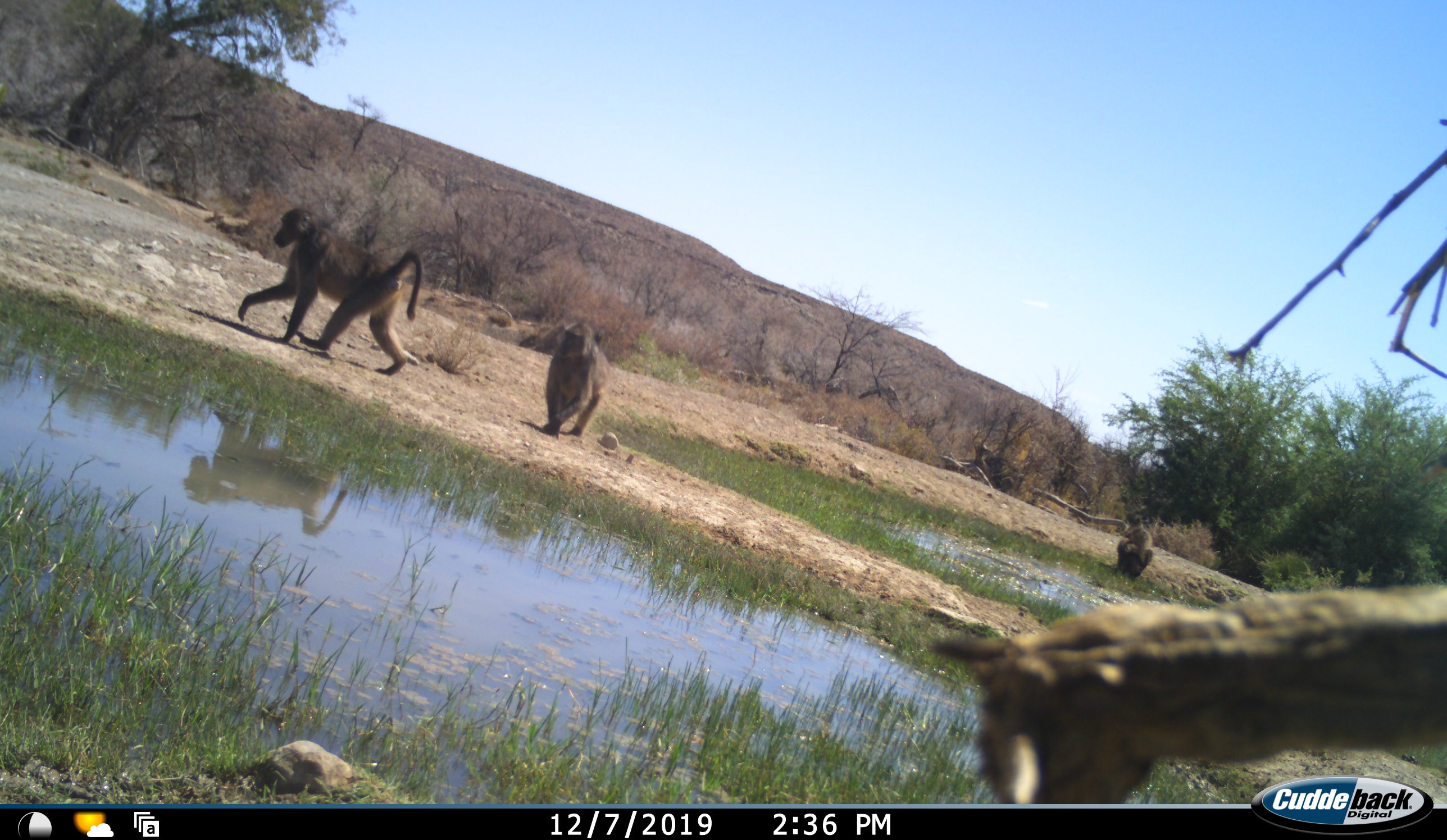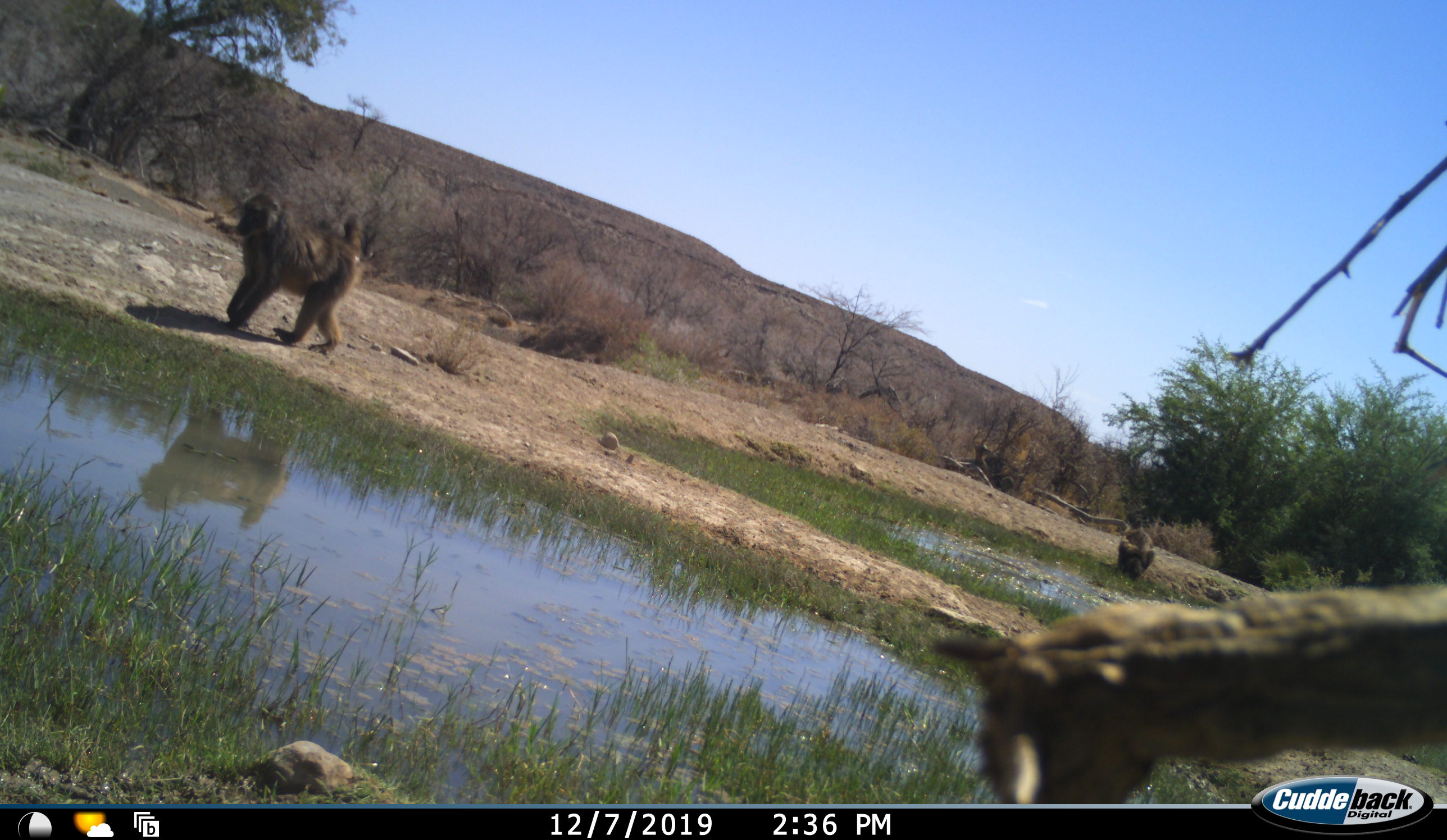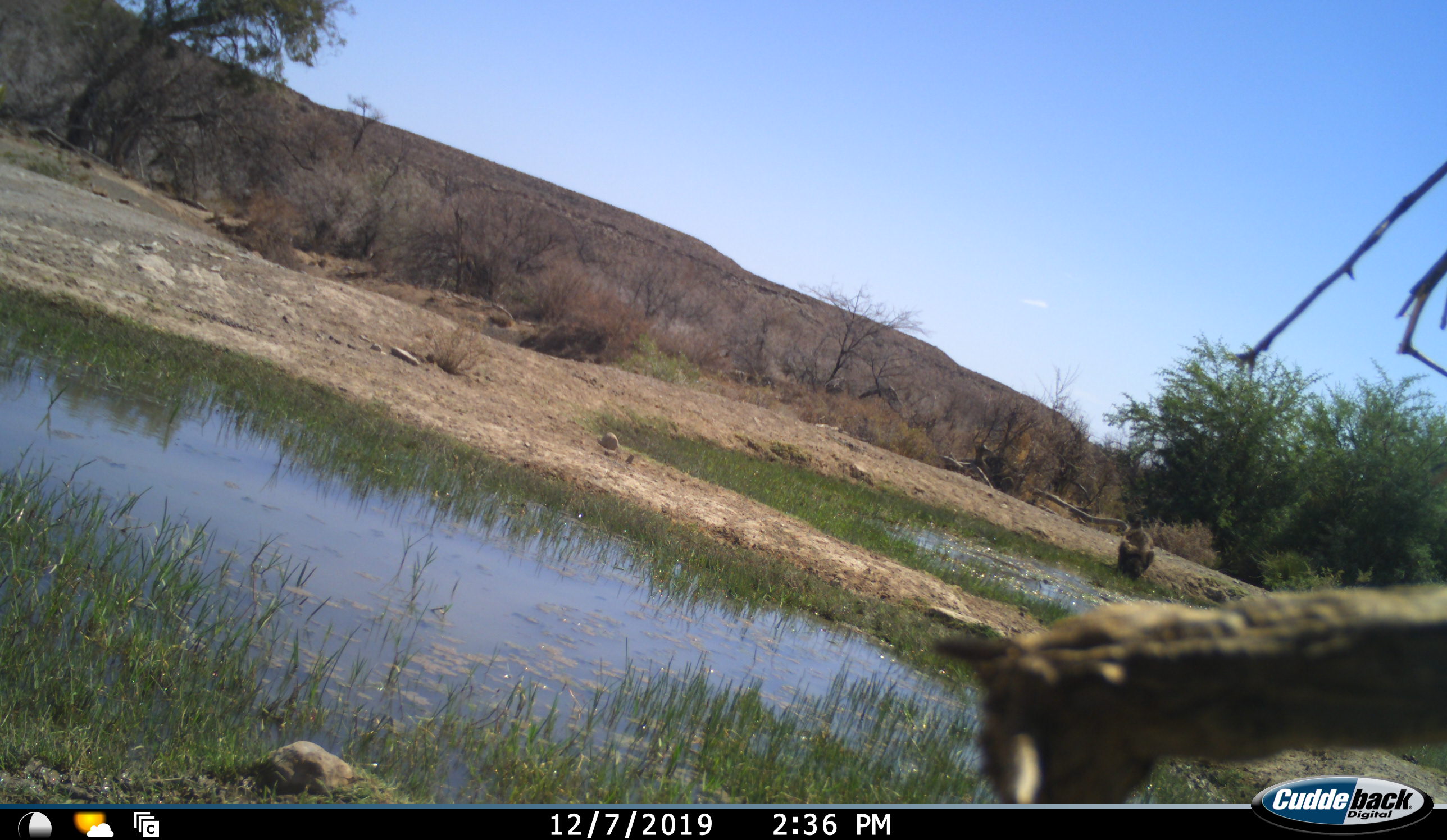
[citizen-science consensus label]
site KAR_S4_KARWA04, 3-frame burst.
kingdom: Animalia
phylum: Chordata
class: Mammalia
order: Primates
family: Cercopithecidae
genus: Papio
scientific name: Papio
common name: baboon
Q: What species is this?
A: Baboon (Papio).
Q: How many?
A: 3.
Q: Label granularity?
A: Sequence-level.